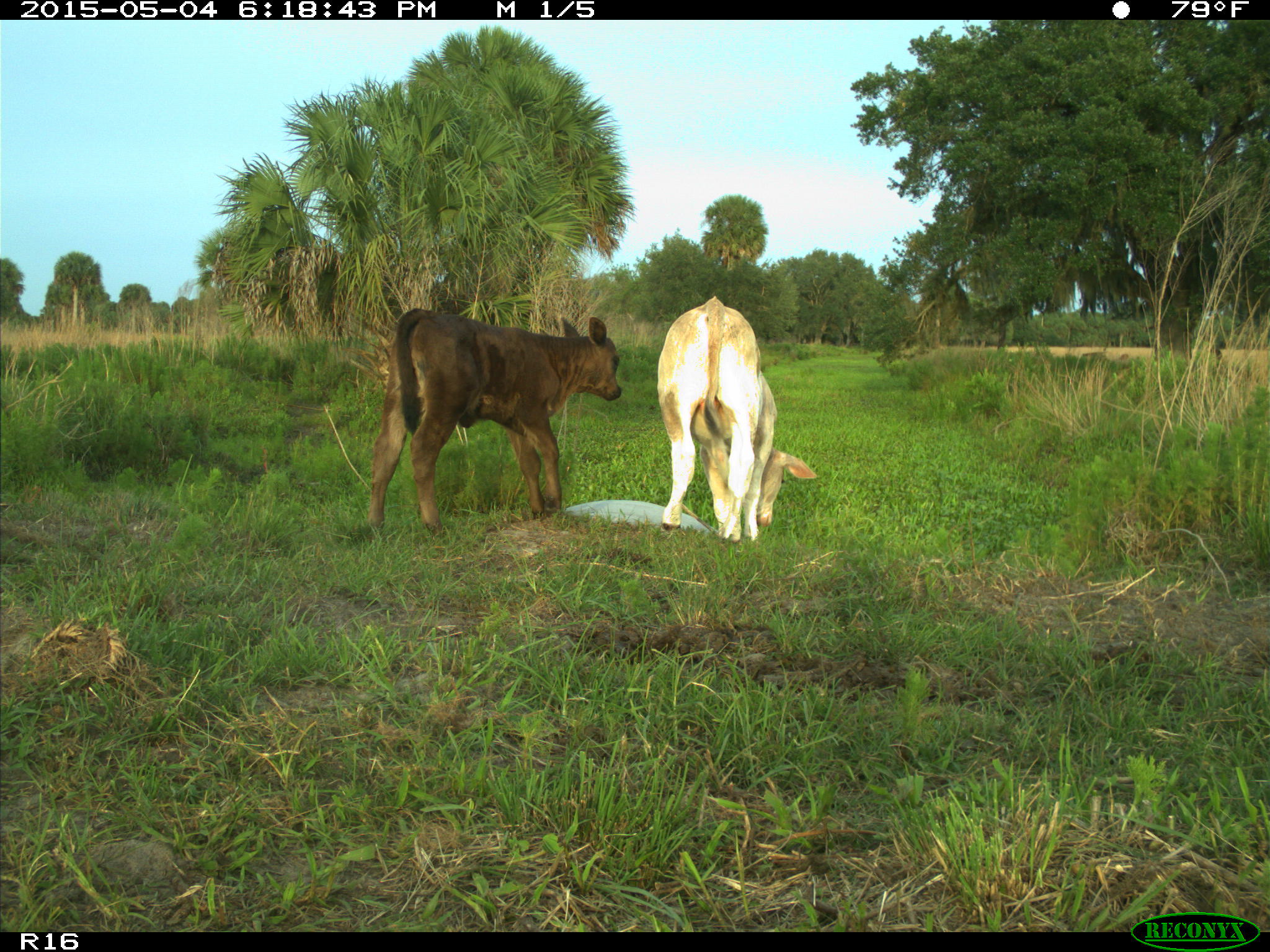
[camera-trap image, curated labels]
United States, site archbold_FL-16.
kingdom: Animalia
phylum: Chordata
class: Mammalia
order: Artiodactyla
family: Bovidae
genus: Bos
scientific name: Bos taurus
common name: domestic cow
Bos taurus (domestic cow).